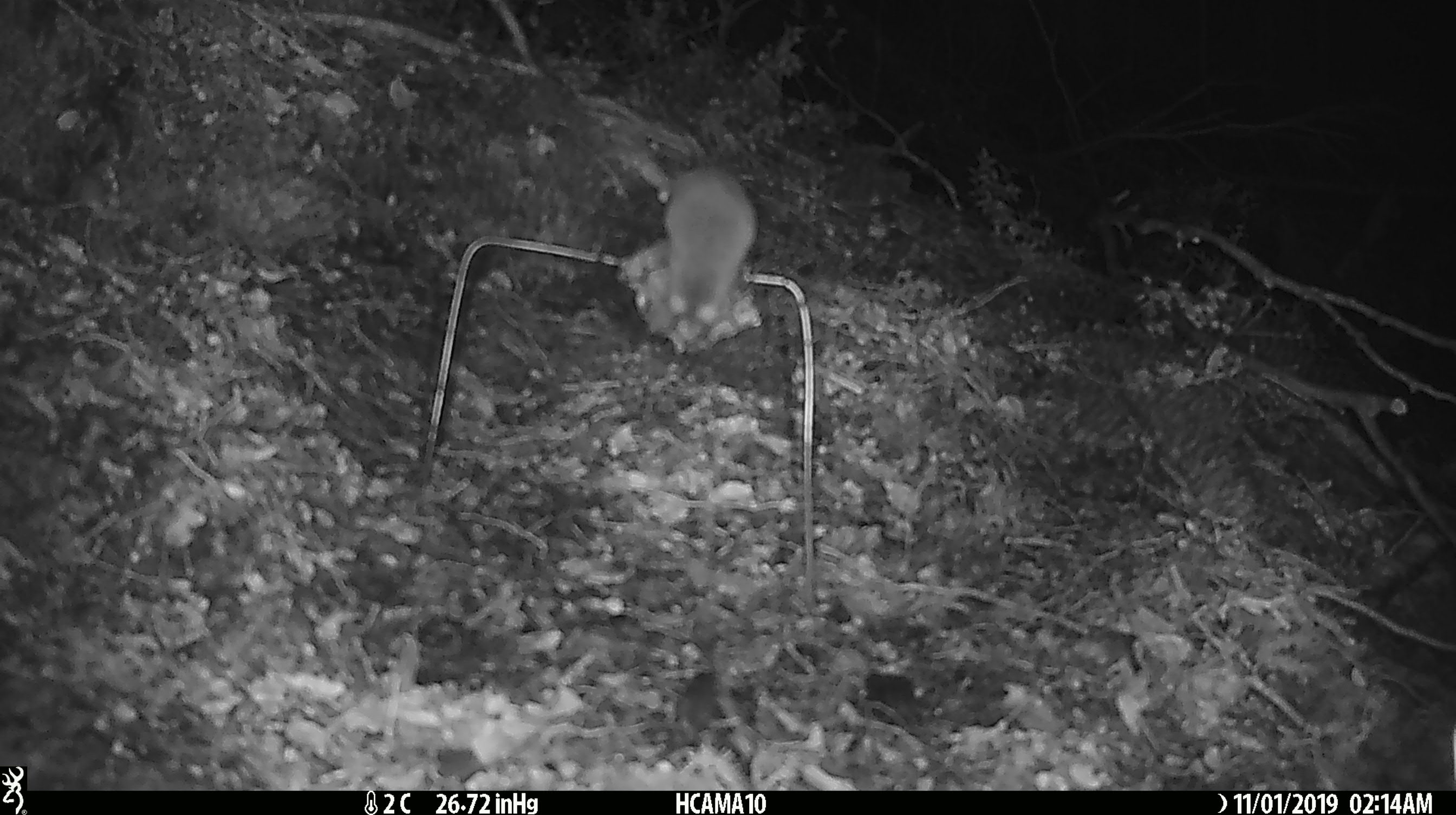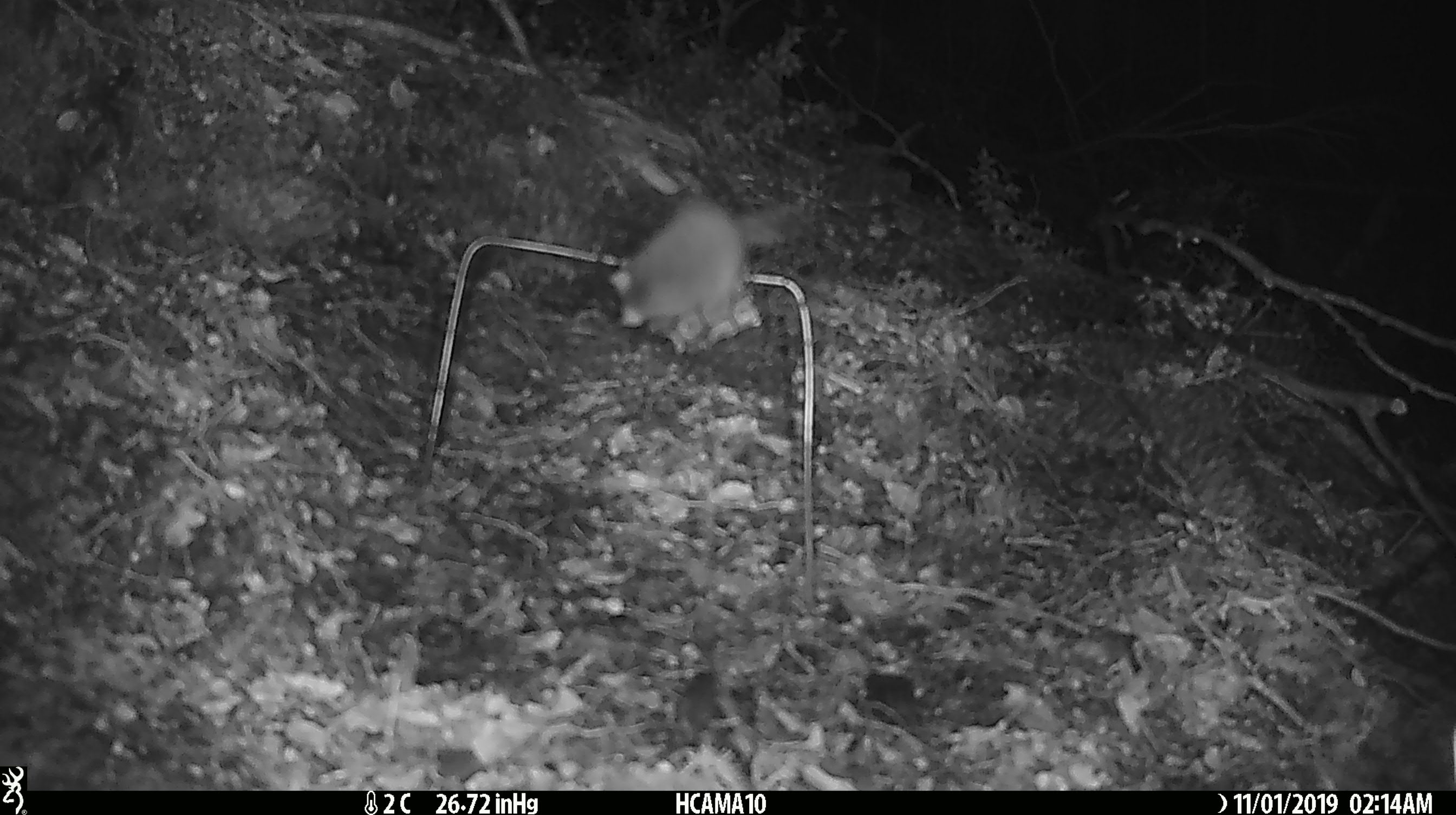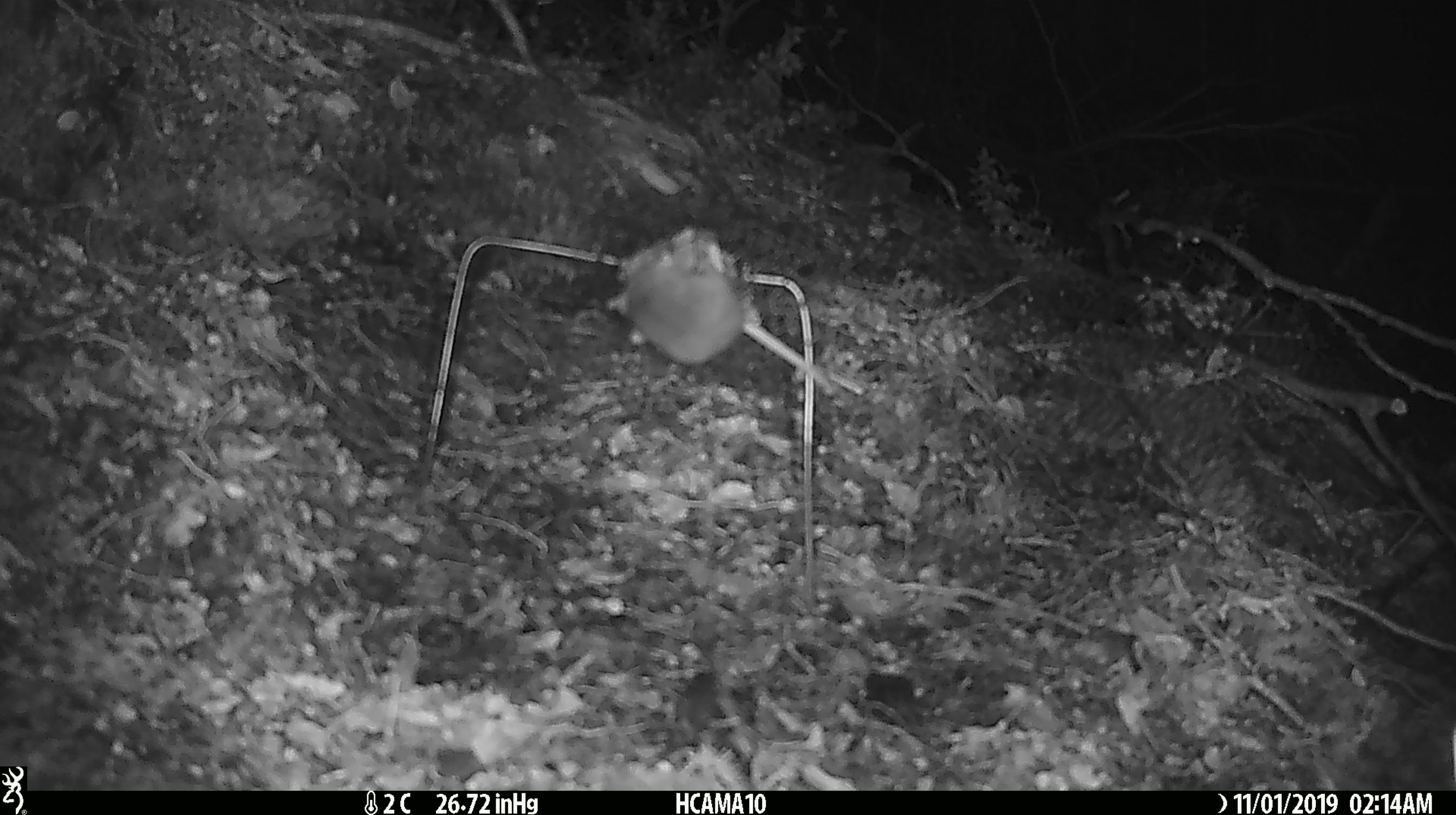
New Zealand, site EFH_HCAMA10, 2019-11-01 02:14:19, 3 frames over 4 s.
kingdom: Animalia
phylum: Chordata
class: Mammalia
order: Rodentia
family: Muridae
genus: Mus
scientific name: Mus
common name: mouse